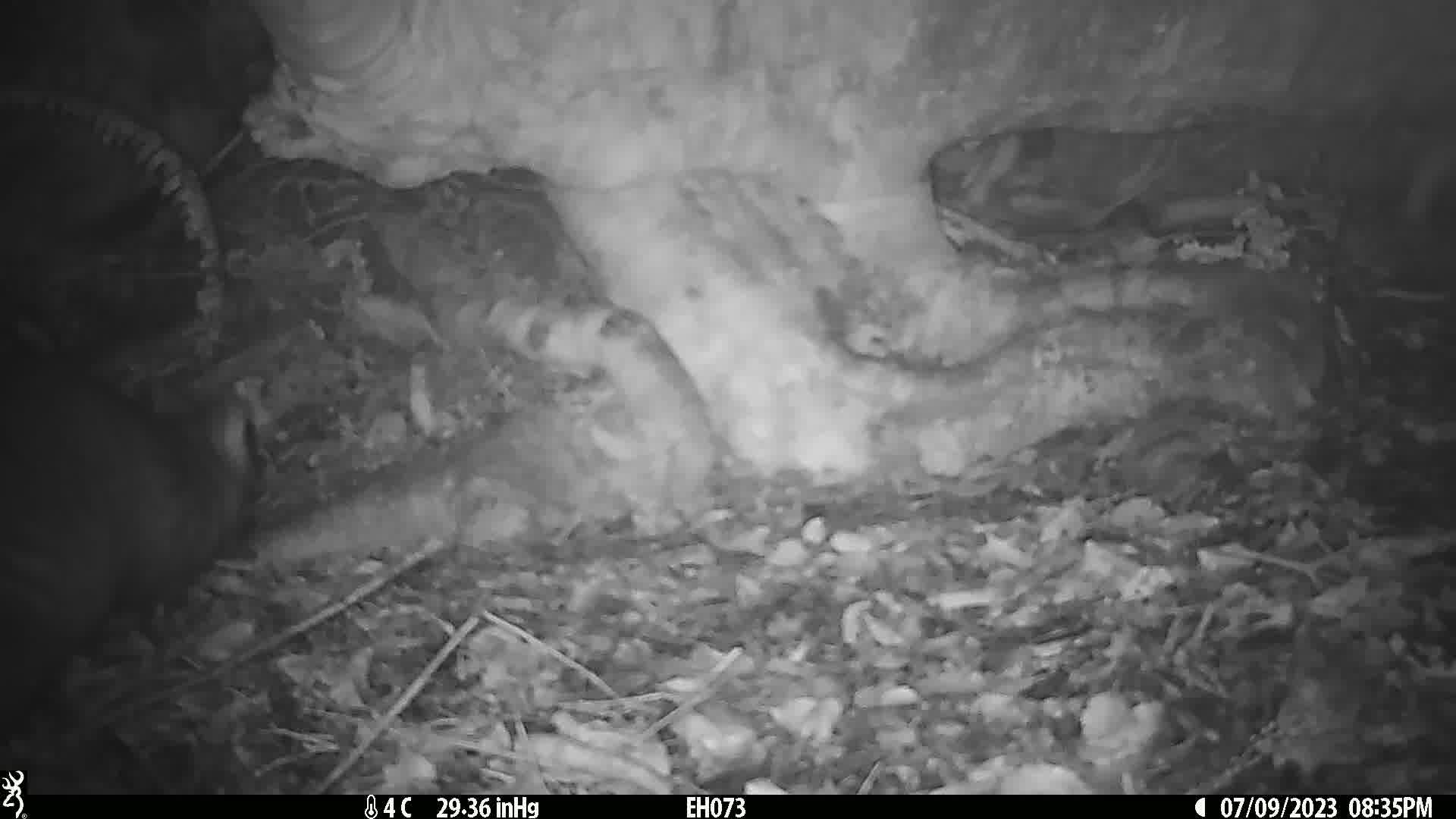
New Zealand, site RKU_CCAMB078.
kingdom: Animalia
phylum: Chordata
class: Mammalia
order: Diprotodontia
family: Phalangeridae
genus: Trichosurus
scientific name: Trichosurus vulpecula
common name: common brushtail possum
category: possum